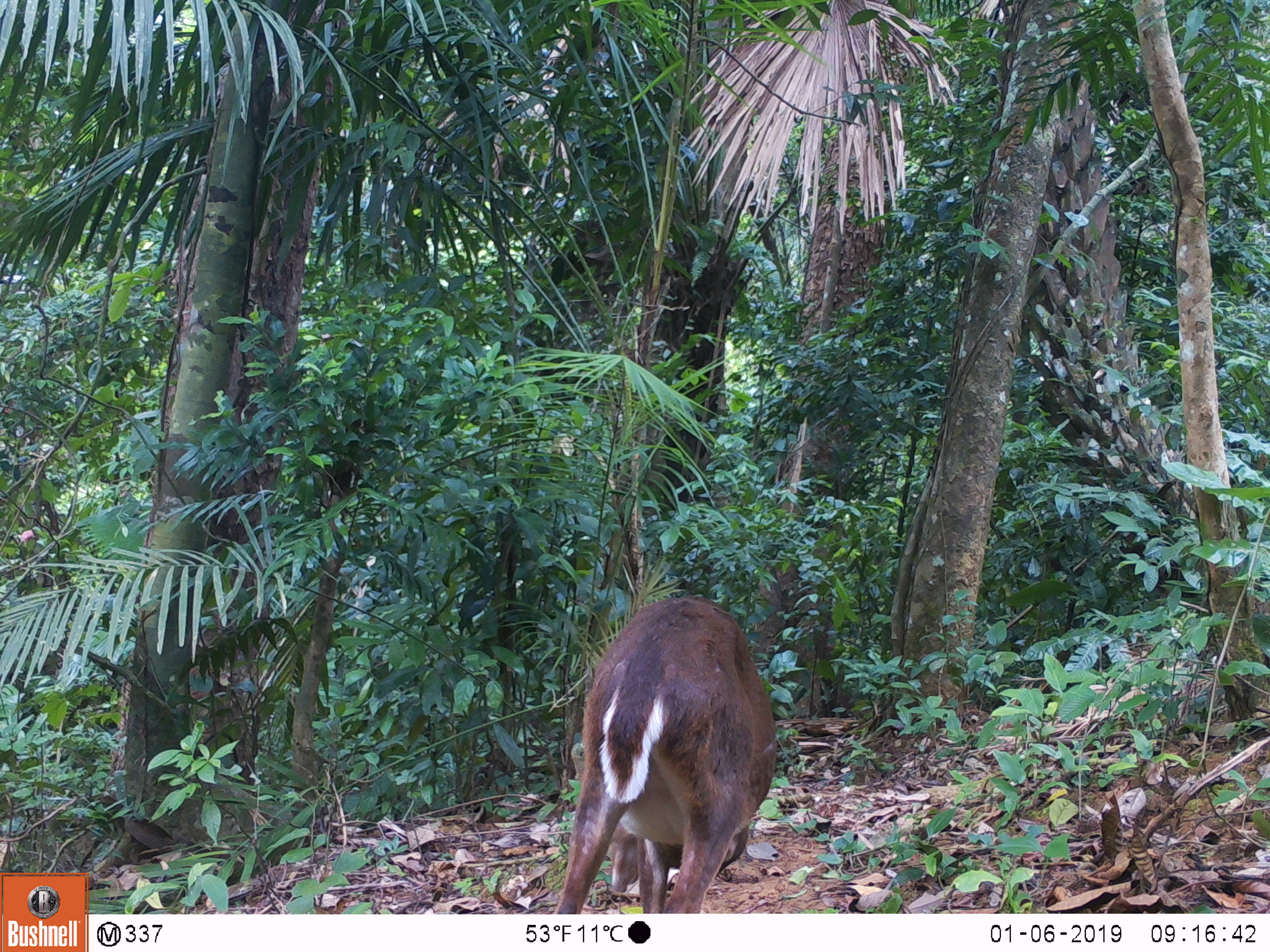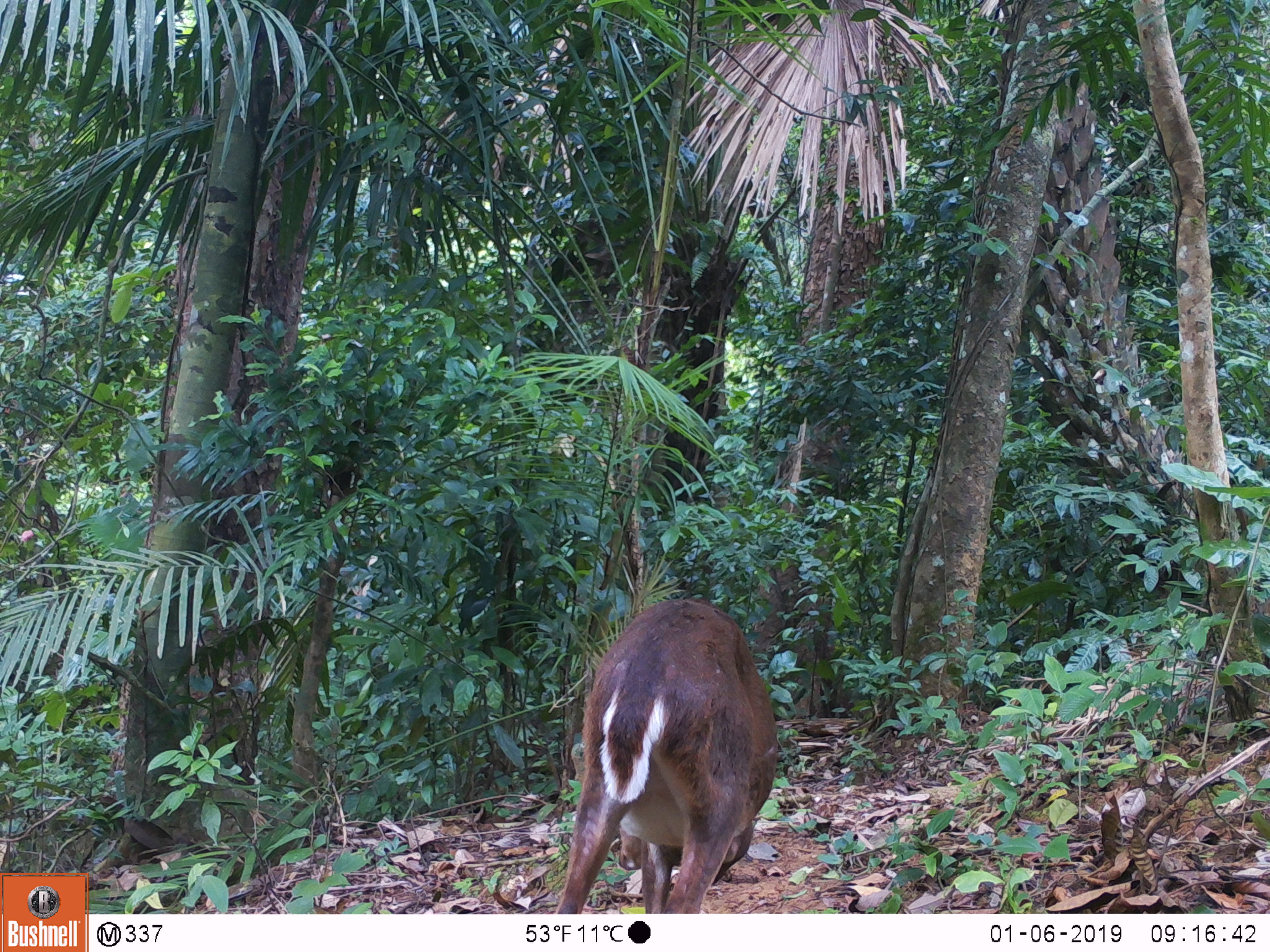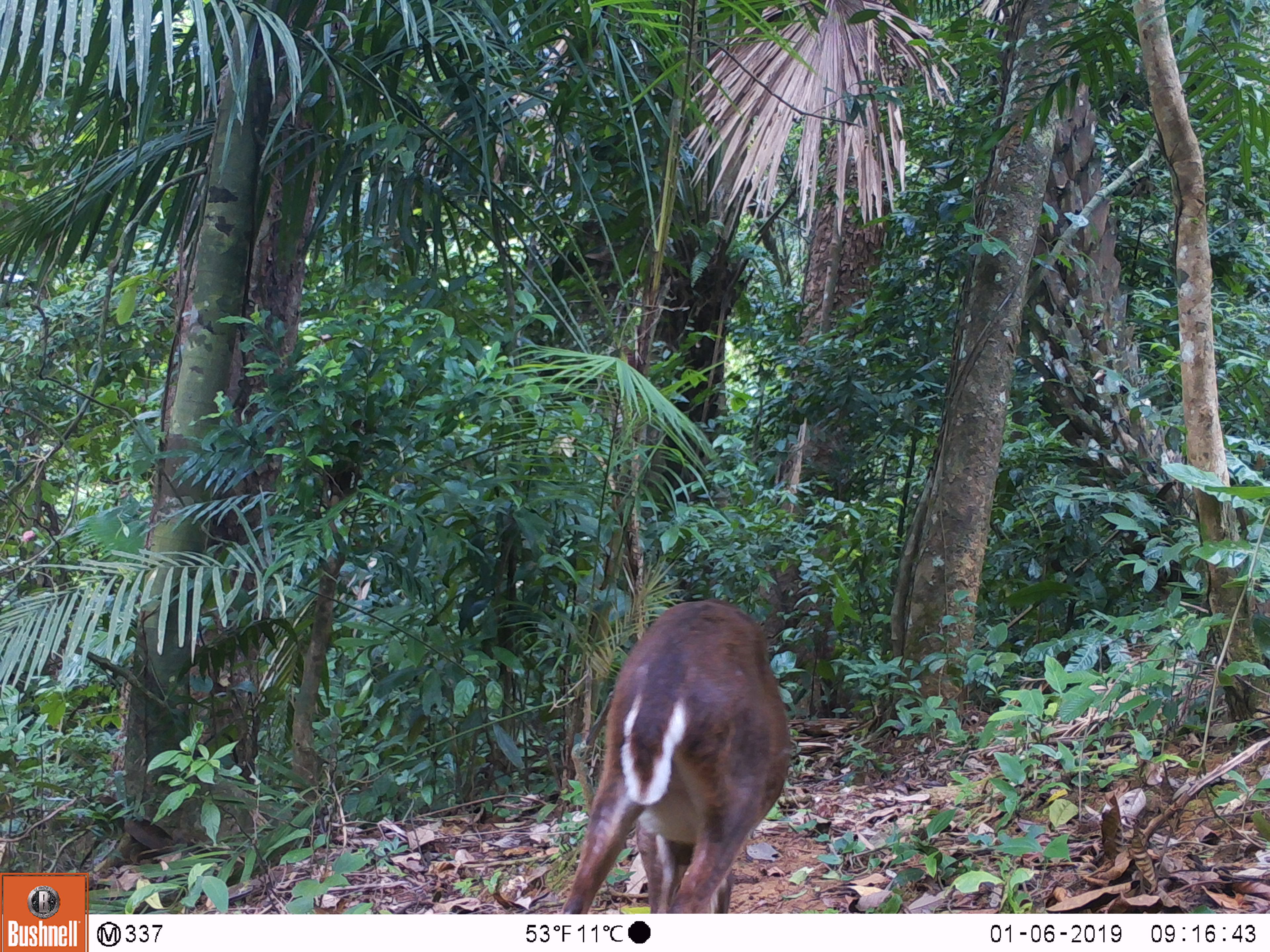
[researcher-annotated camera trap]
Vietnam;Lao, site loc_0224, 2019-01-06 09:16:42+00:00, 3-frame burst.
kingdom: Animalia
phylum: Chordata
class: Mammalia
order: Artiodactyla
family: Cervidae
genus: Muntiacus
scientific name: Muntiacus vuquangensis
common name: large-antlered muntjac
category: large antlered muntjac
Large antlered muntjac (large-antlered muntjac) (Muntiacus vuquangensis). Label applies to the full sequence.